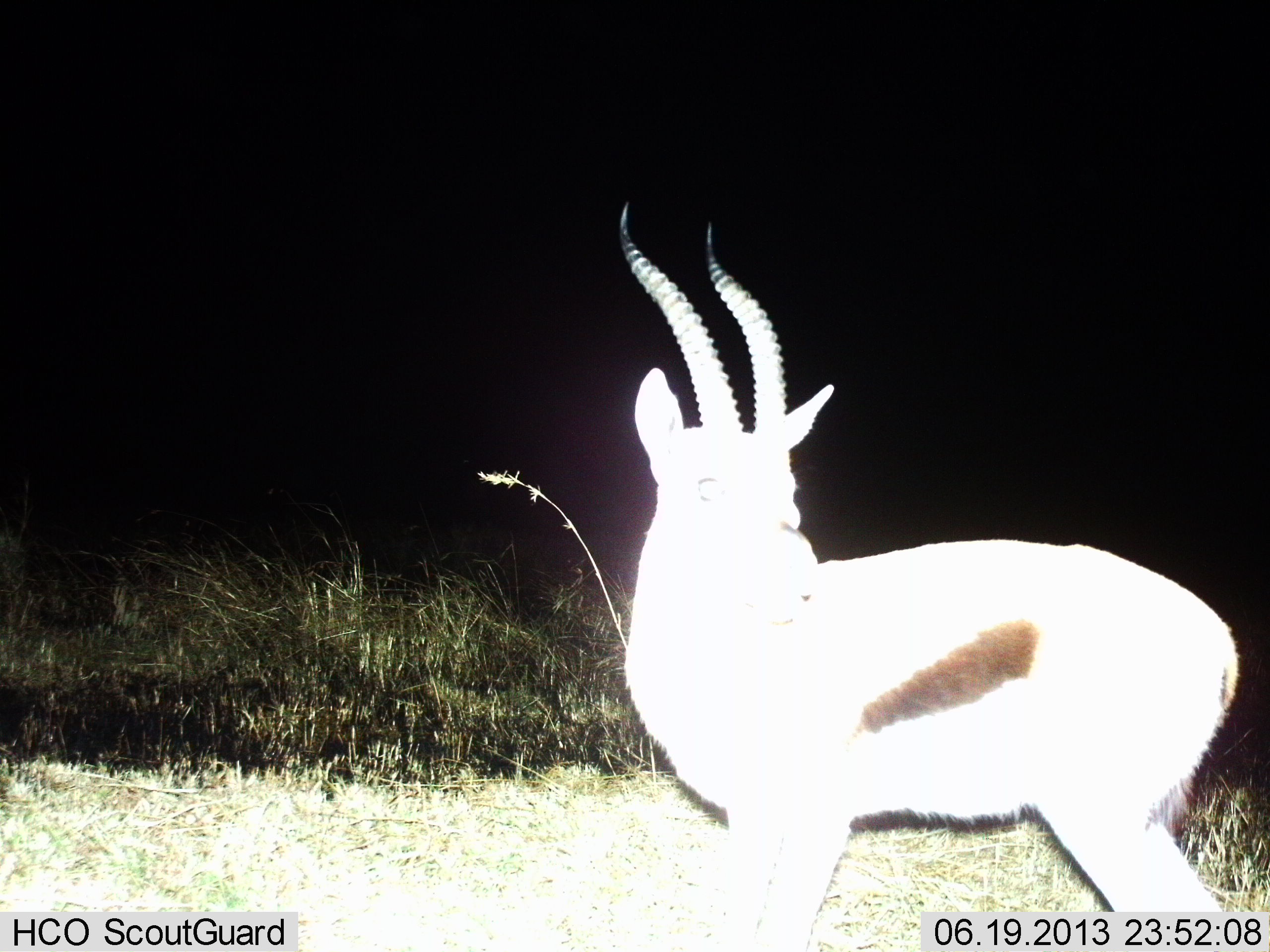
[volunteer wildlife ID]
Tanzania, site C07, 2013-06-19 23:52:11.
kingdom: Animalia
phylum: Chordata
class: Mammalia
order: Artiodactyla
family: Bovidae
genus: Eudorcas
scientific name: Eudorcas thomsonii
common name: thomson's gazelle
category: gazellethomsons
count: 1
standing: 97%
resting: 5%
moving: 0%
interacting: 0%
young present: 0%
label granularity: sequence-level